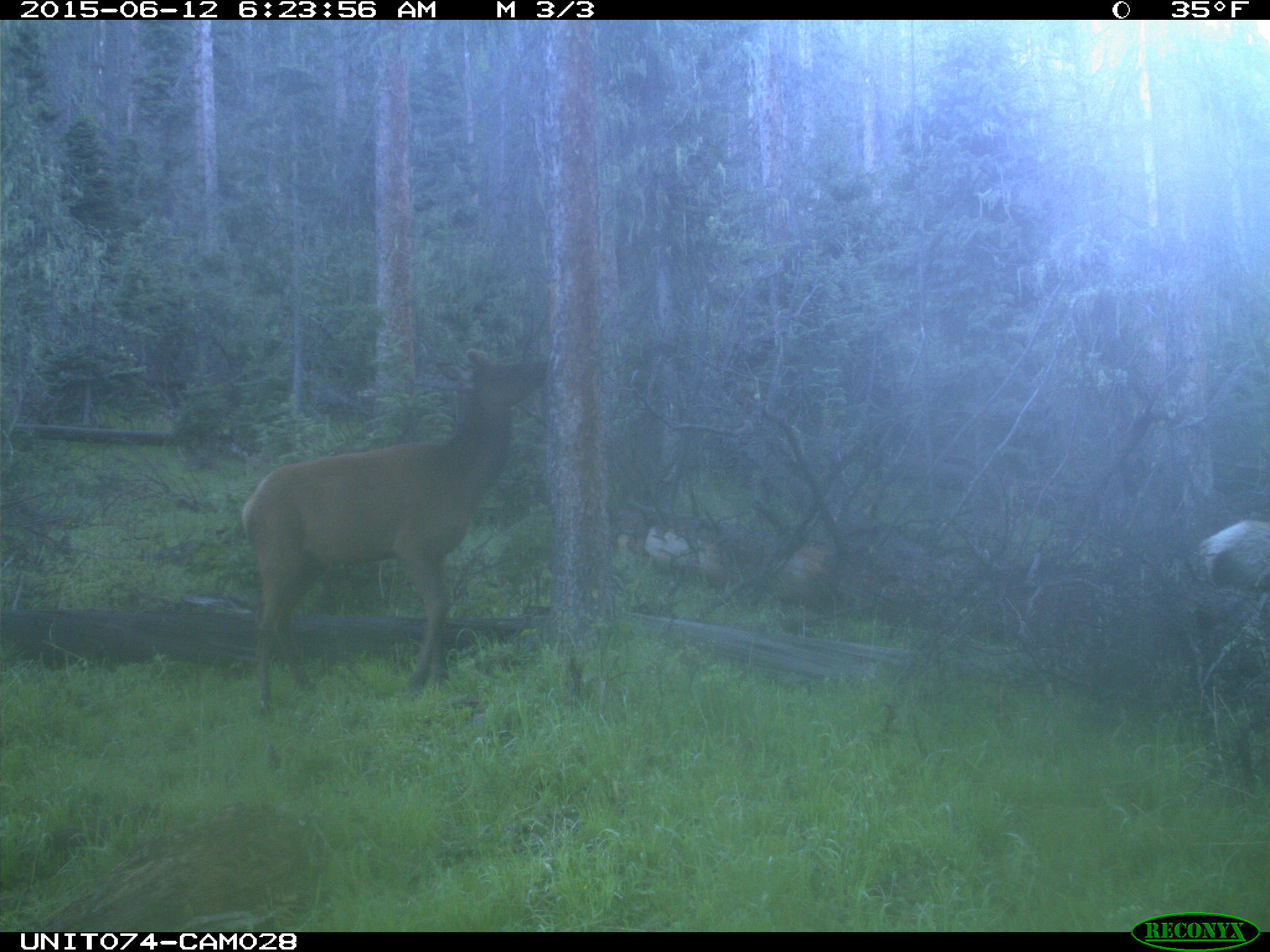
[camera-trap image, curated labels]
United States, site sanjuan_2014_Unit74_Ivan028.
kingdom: Animalia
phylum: Chordata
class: Mammalia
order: Artiodactyla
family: Cervidae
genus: Cervus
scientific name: Cervus elaphus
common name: red deer